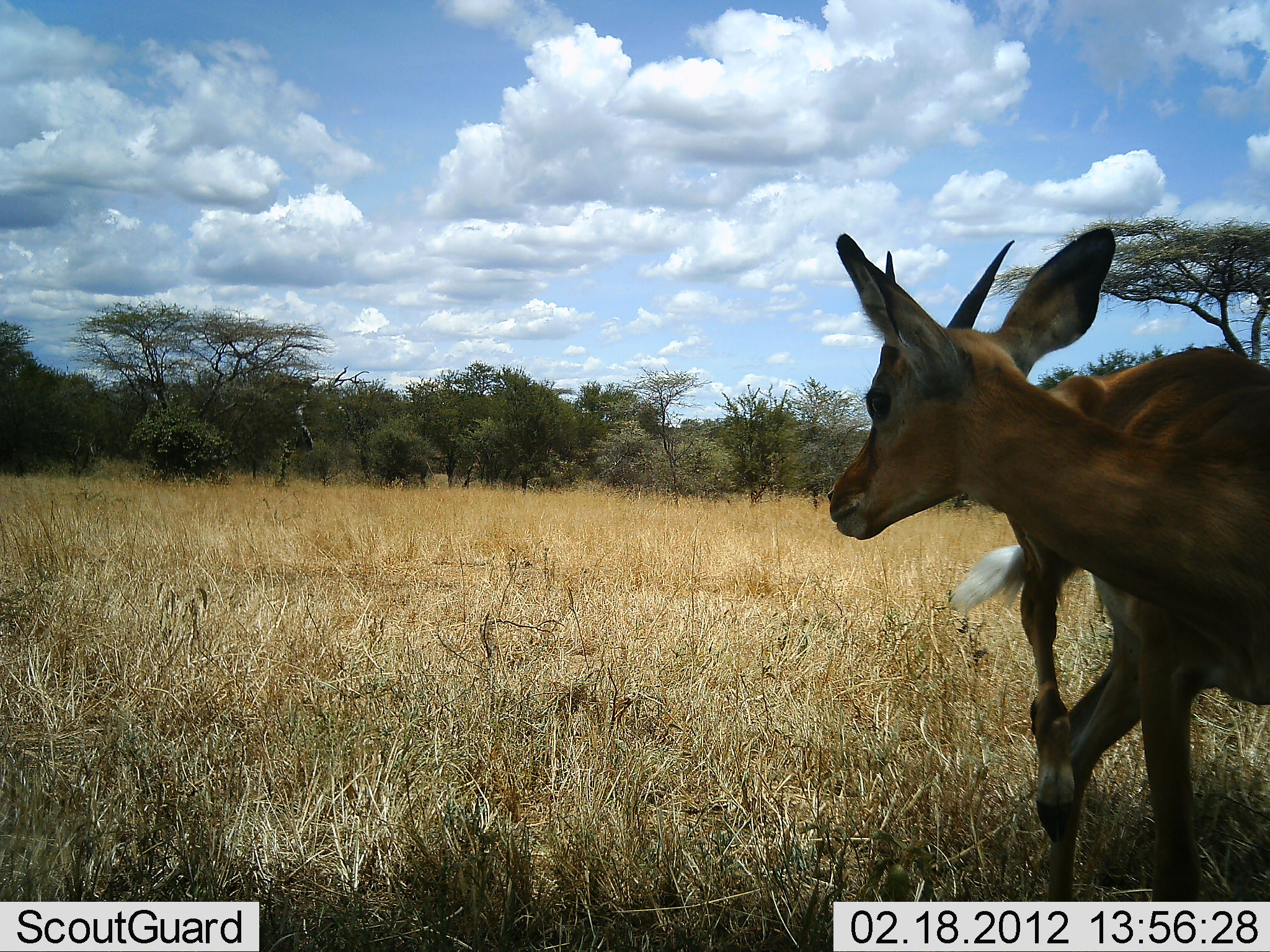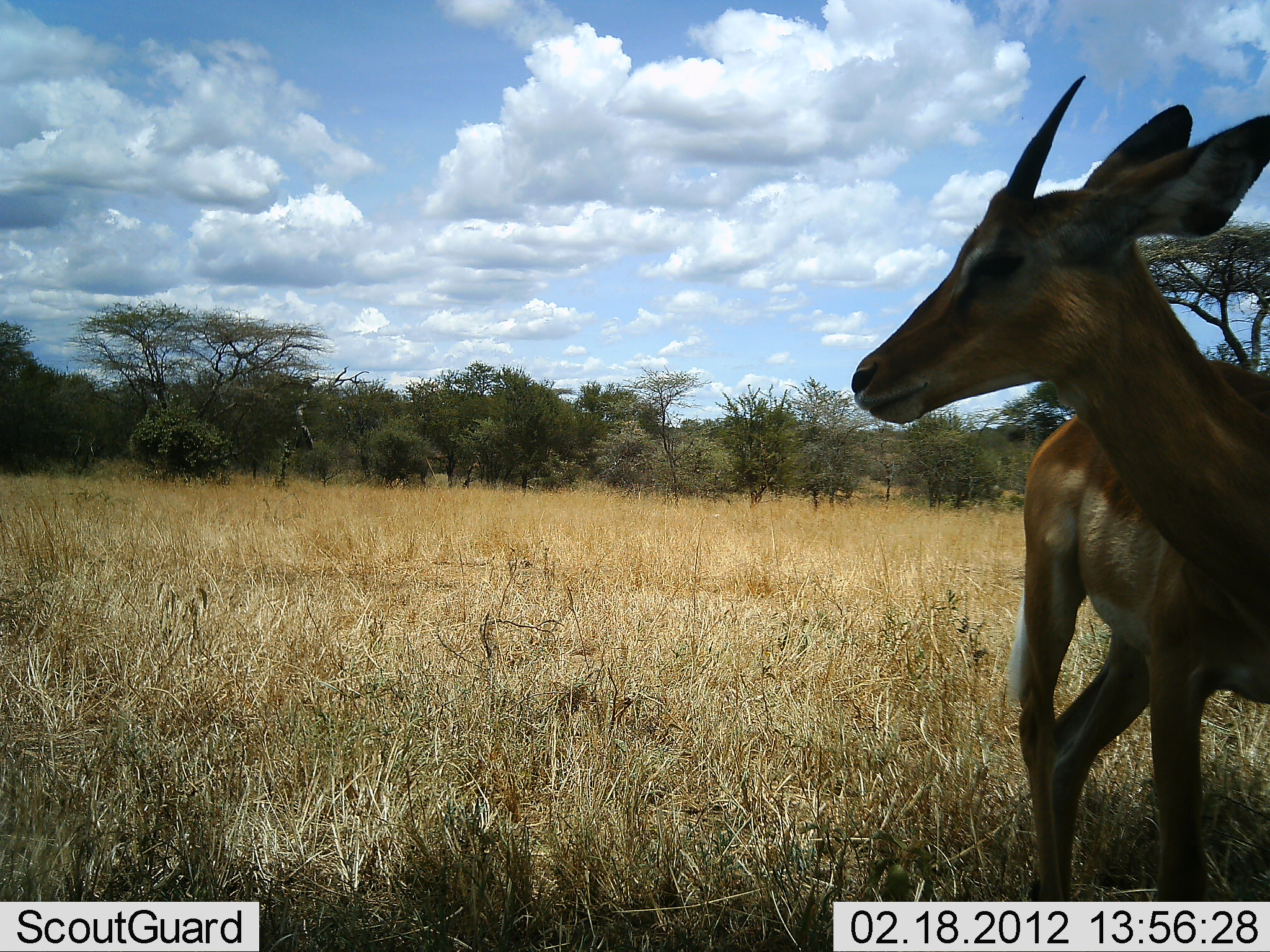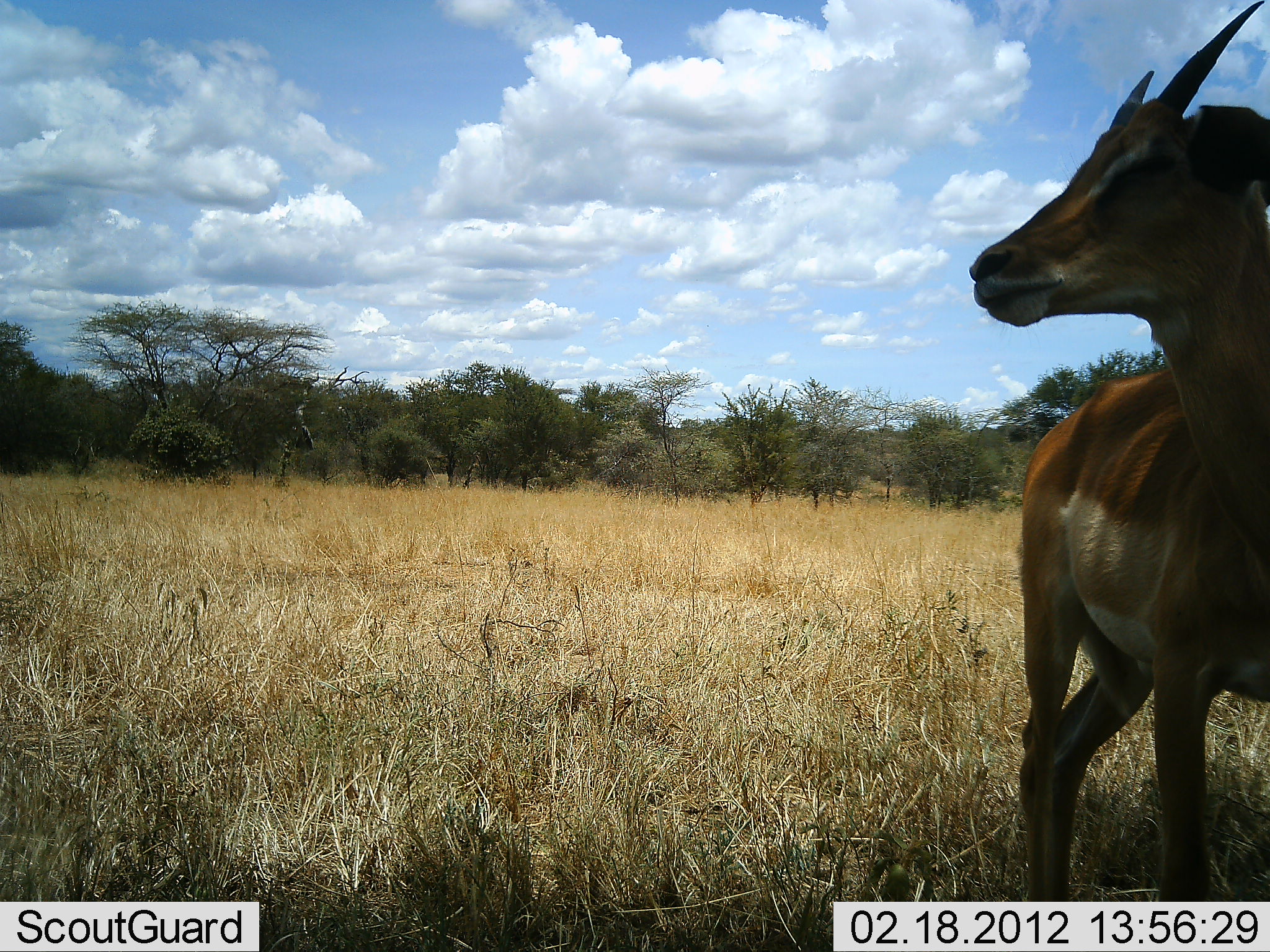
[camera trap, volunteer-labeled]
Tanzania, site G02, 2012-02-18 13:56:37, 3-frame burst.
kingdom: Animalia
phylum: Chordata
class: Mammalia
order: Artiodactyla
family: Bovidae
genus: Aepyceros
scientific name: Aepyceros melampus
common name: impala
Impala (Aepyceros melampus), count 1. Behavior (volunteer vote fractions): standing 100%, resting 0%, moving 0%, interacting 0%. Young present (vote fraction): 0%. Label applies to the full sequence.